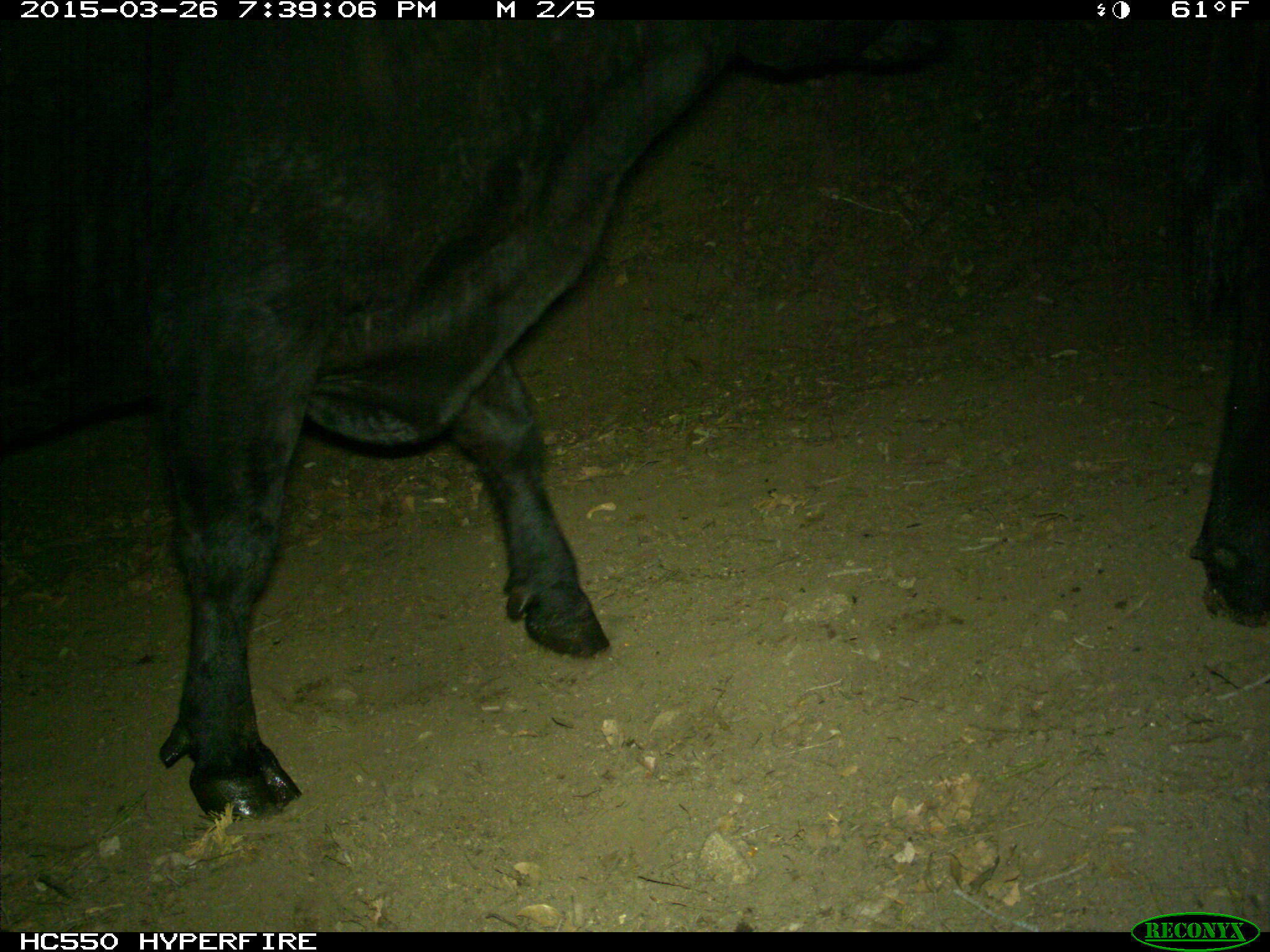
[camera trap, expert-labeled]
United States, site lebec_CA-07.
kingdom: Animalia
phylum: Chordata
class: Mammalia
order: Artiodactyla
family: Bovidae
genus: Bos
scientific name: Bos taurus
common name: domestic cow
Bos taurus (domestic cow).